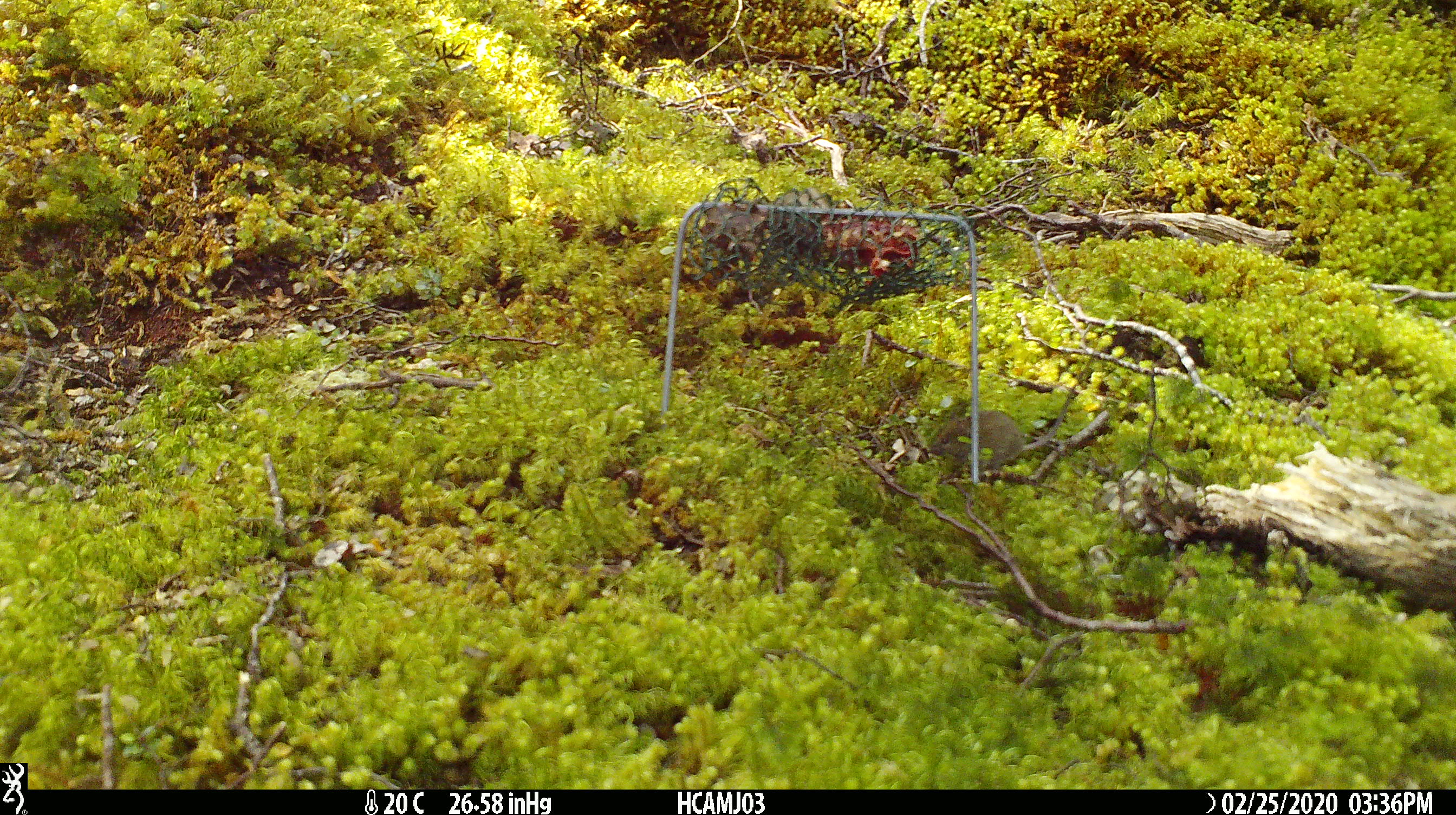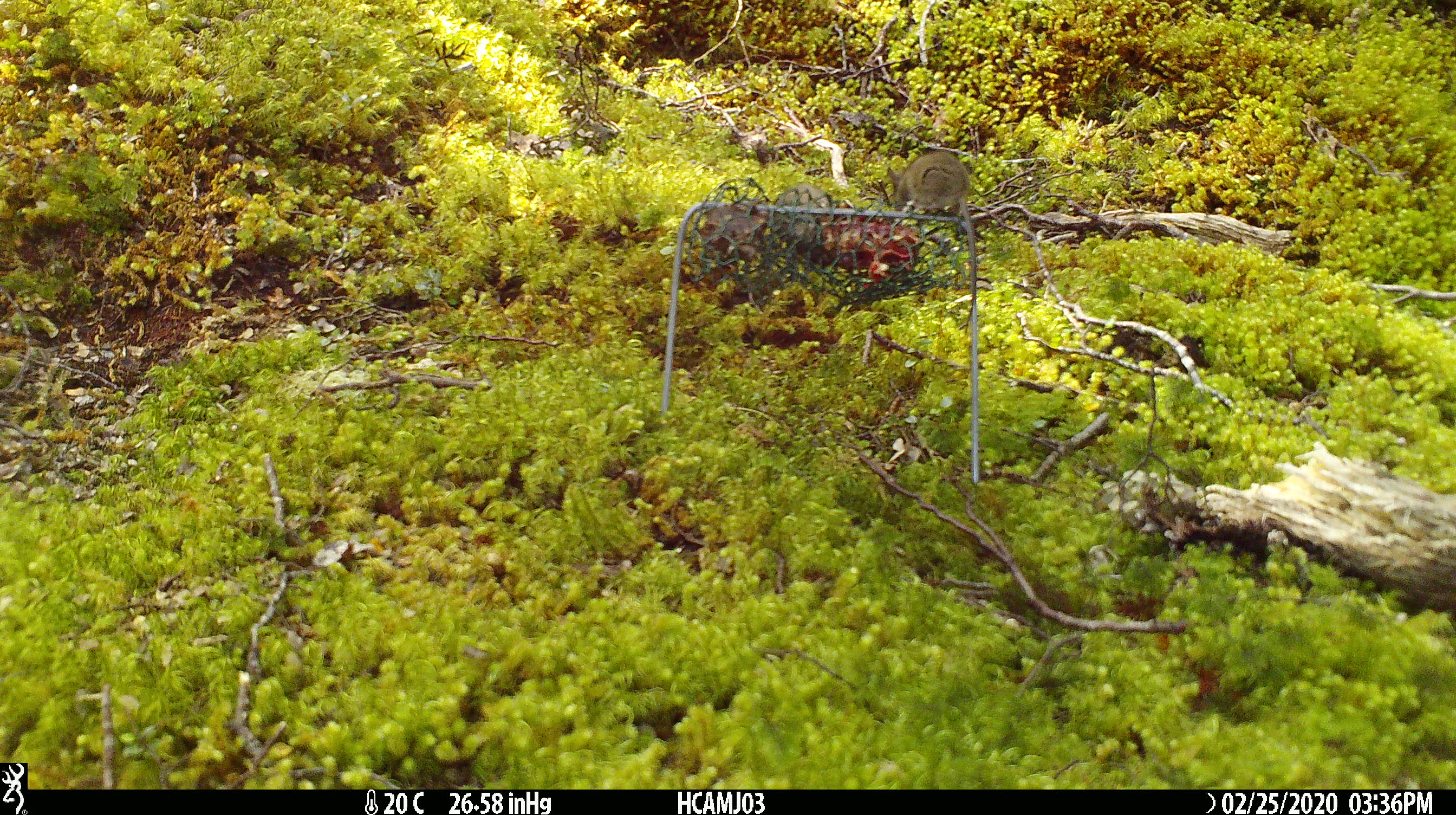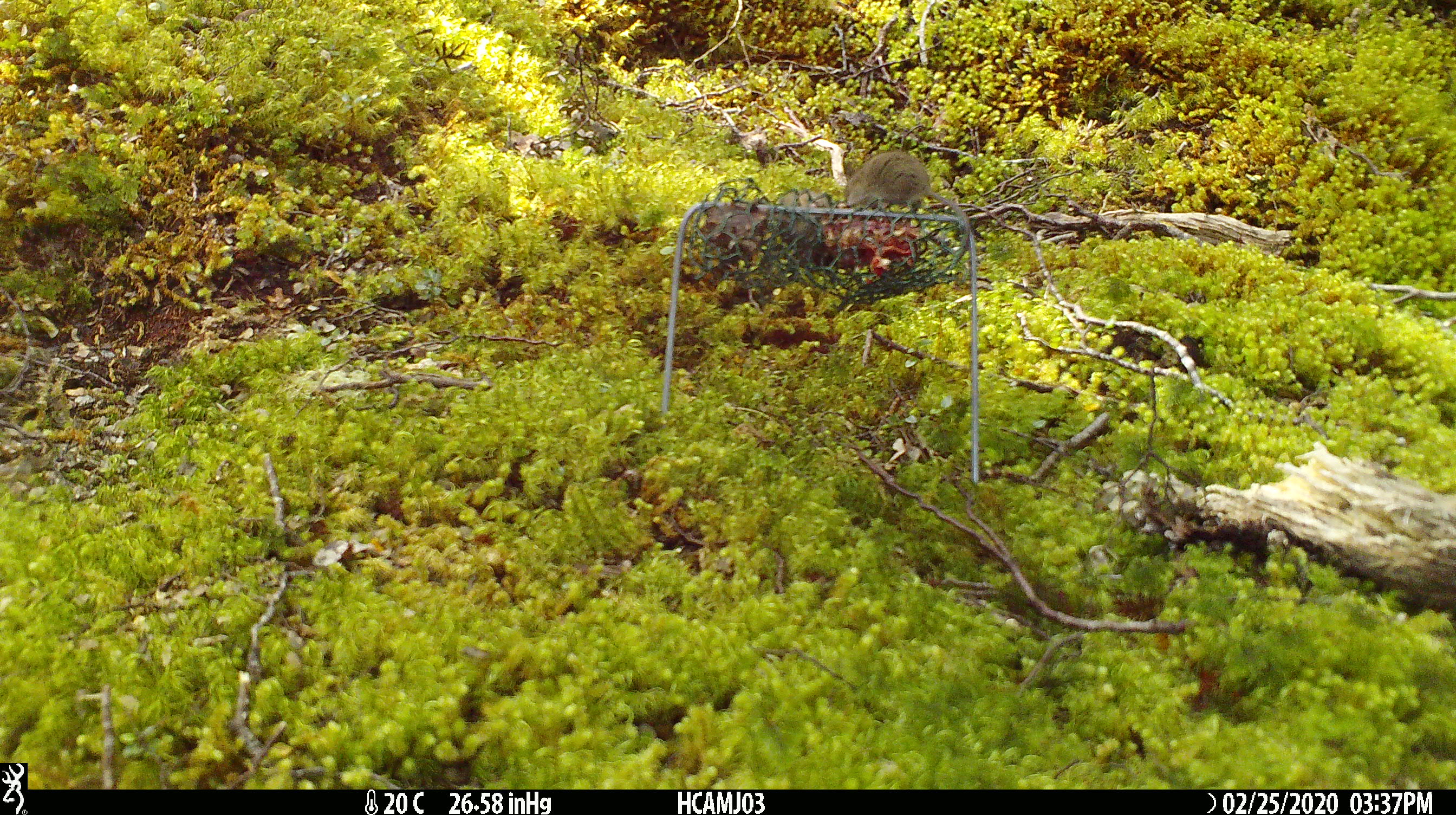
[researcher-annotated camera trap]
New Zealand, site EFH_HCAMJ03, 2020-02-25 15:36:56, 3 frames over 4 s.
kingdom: Animalia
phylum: Chordata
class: Mammalia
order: Rodentia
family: Muridae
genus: Mus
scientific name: Mus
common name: mouse